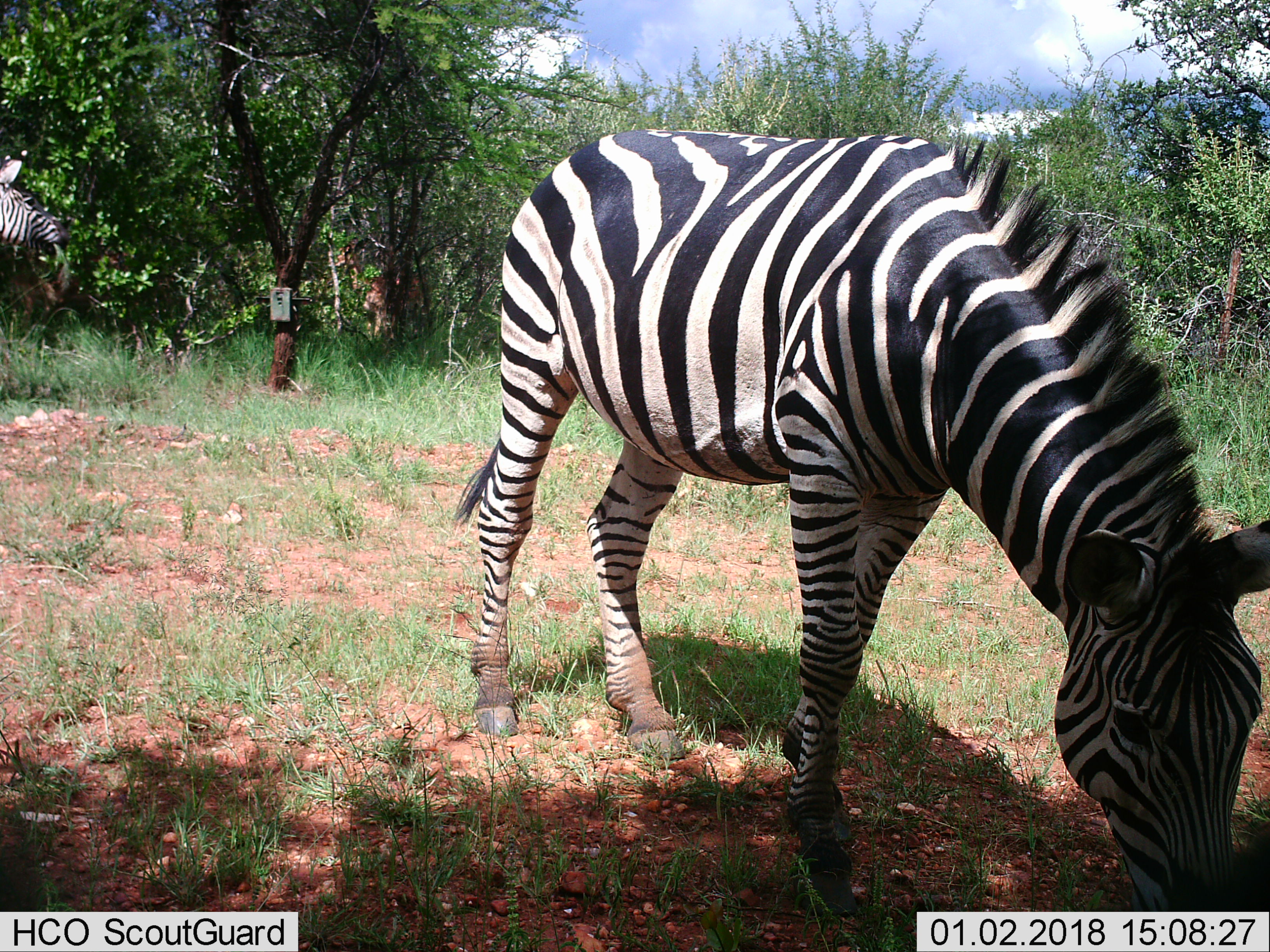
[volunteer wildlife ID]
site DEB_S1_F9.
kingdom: Animalia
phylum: Chordata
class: Mammalia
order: Perissodactyla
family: Equidae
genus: Equus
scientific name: Equus quagga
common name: plains zebra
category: zebraplains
Zebraplains (plains zebra) (Equus quagga), count 2. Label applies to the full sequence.